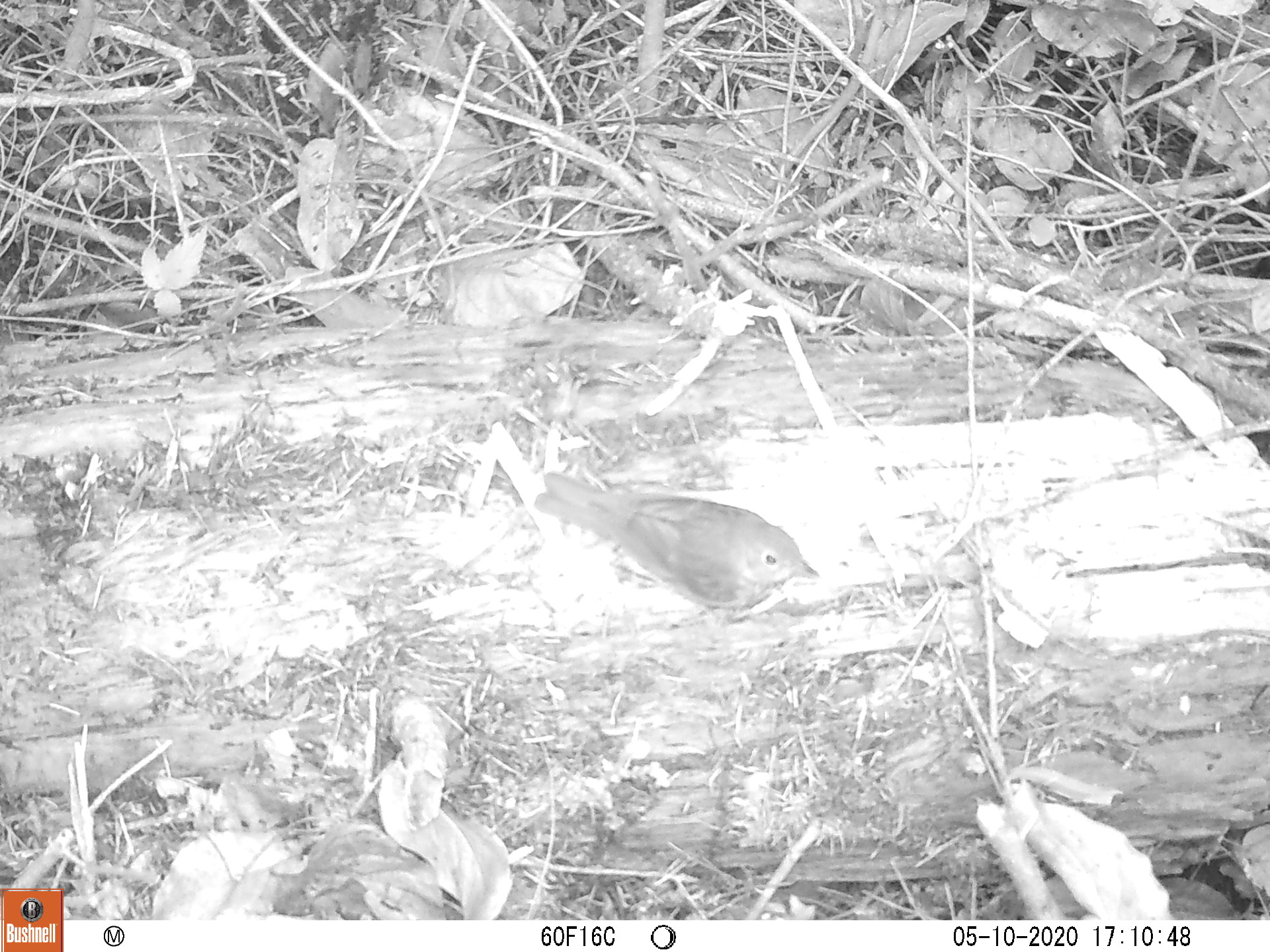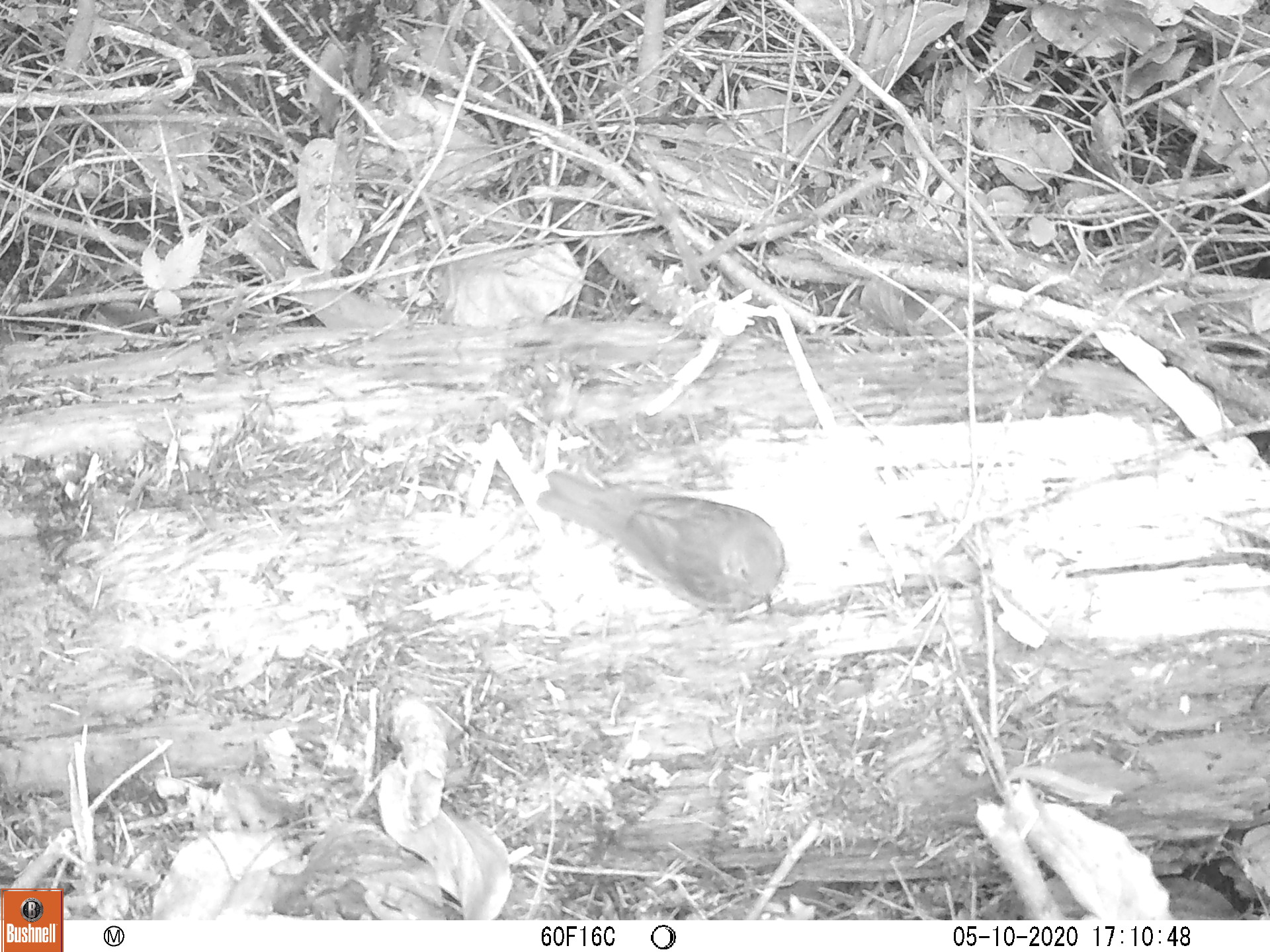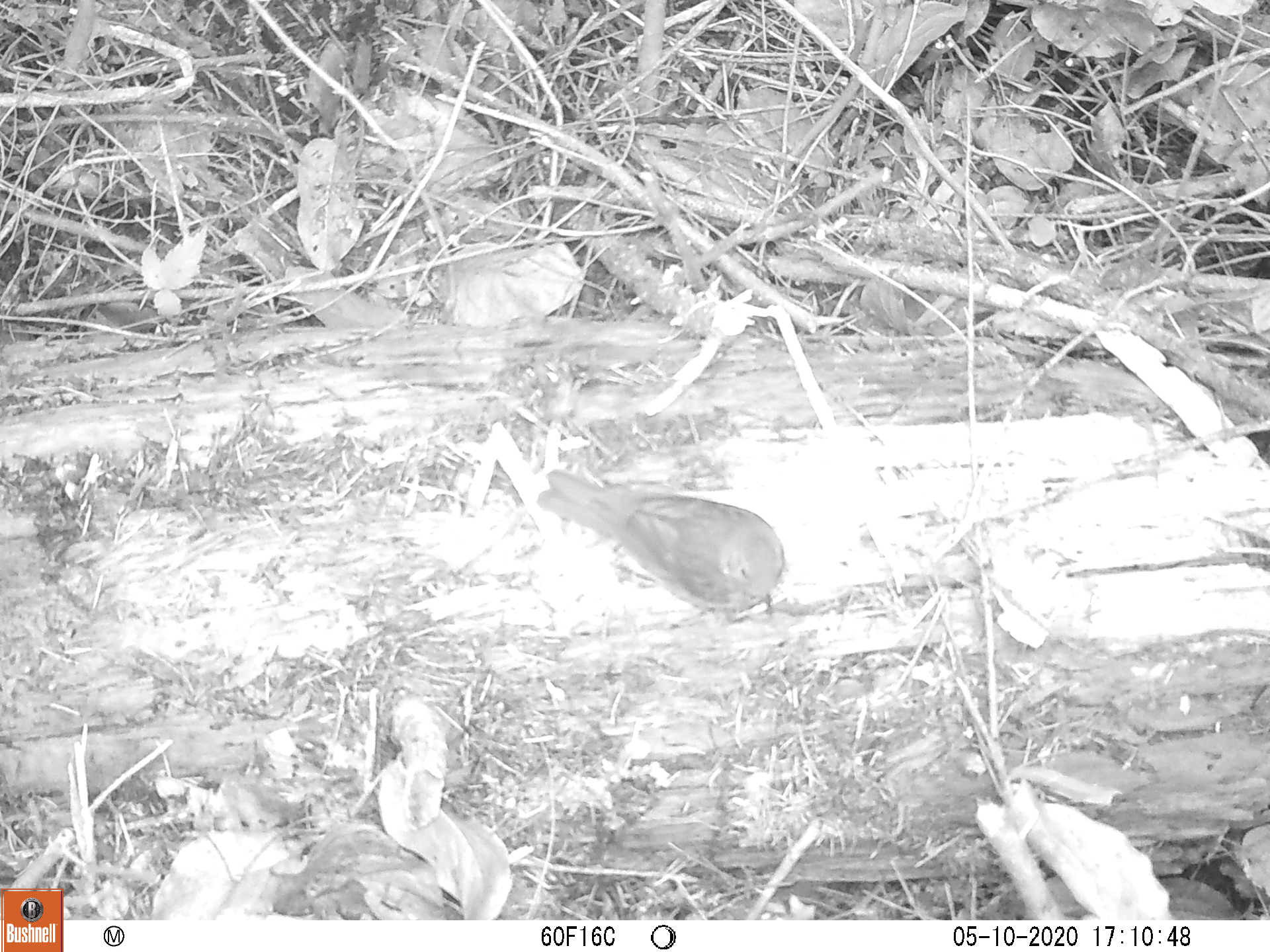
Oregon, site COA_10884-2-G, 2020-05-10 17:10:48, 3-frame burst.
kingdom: Animalia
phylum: Chordata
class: Aves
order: Passeriformes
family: Turdidae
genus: Catharus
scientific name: Catharus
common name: brown thrushes and nightingale-thrushes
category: catharus species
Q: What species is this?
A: Catharus species (brown thrushes and nightingale-thrushes) (Catharus).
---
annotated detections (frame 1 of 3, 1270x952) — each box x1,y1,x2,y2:
catharus species: 520,461,837,647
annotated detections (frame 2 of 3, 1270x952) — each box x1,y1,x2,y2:
catharus species: 520,456,800,642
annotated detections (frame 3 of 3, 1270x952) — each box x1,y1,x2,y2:
catharus species: 518,463,804,636